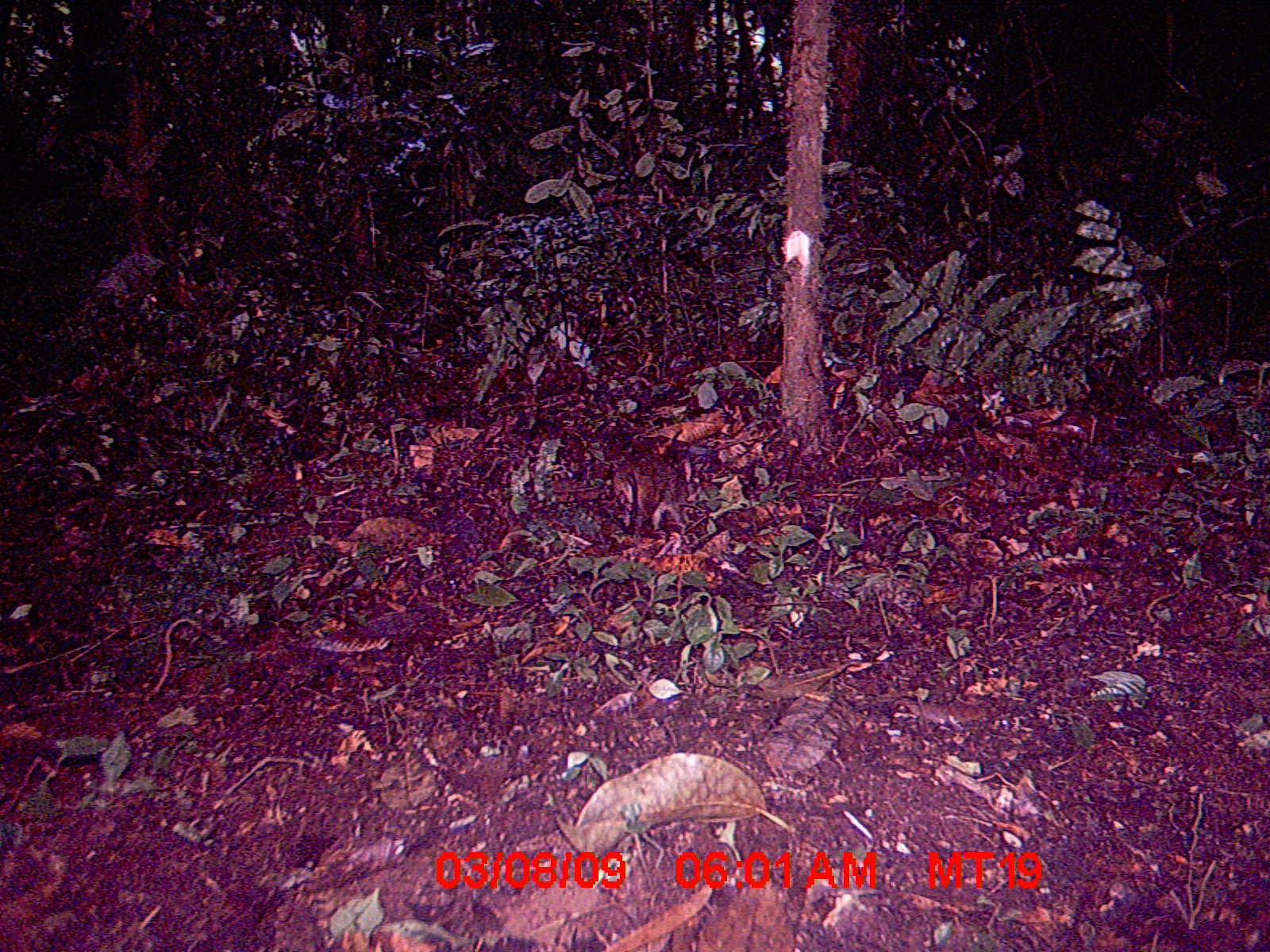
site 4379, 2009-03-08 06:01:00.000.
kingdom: Animalia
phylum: Chordata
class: Mammalia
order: Rodentia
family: Nesomyidae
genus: Nesomys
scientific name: Nesomys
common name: nesomys rodents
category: nesomys sp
Nesomys sp (nesomys rodents) (Nesomys), count 1.